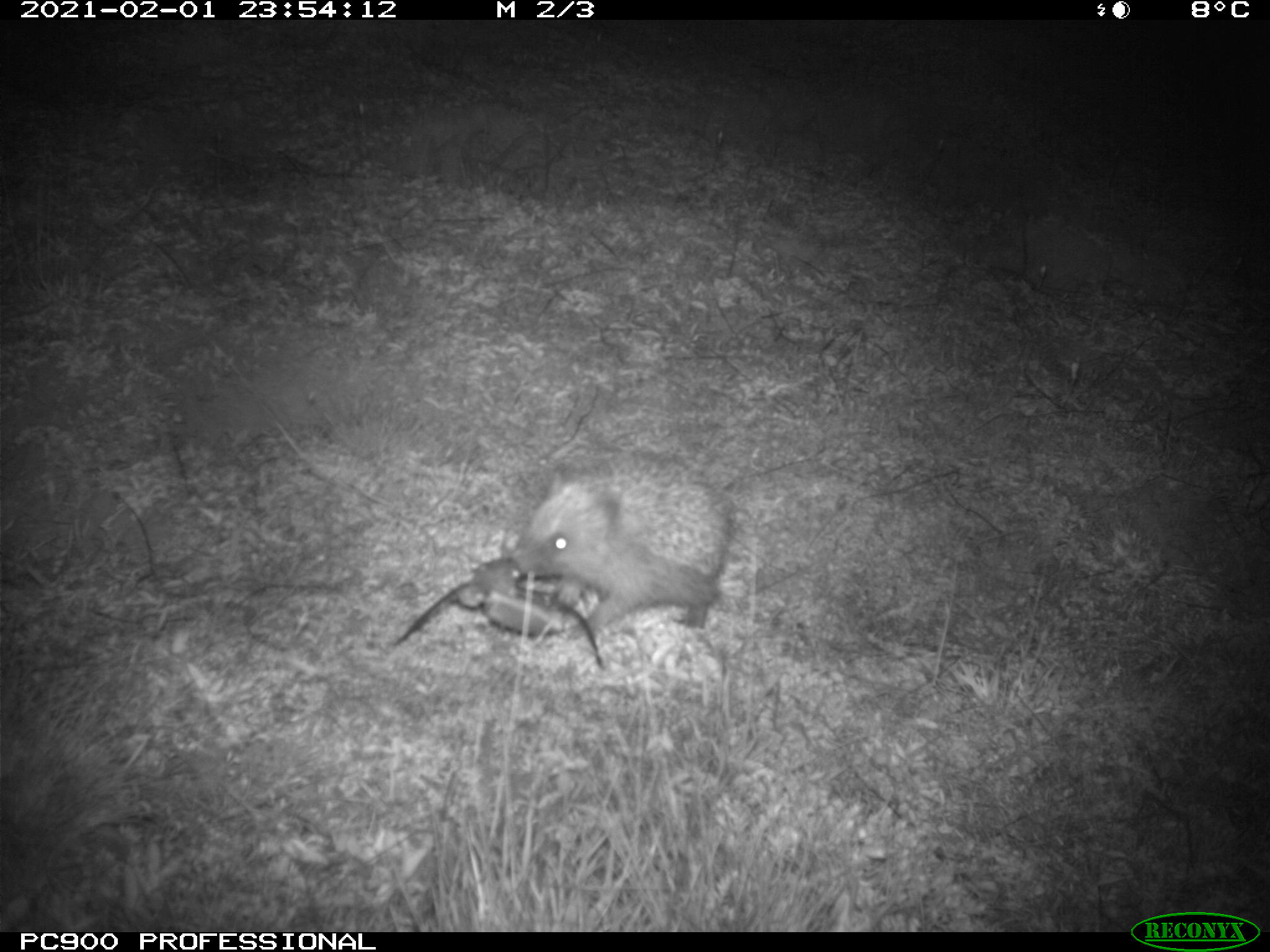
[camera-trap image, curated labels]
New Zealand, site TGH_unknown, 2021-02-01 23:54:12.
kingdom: Animalia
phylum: Chordata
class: Mammalia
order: Eulipotyphla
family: Erinaceidae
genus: Erinaceus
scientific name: Erinaceus europaeus europaeus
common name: european hedgehog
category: hedgehog